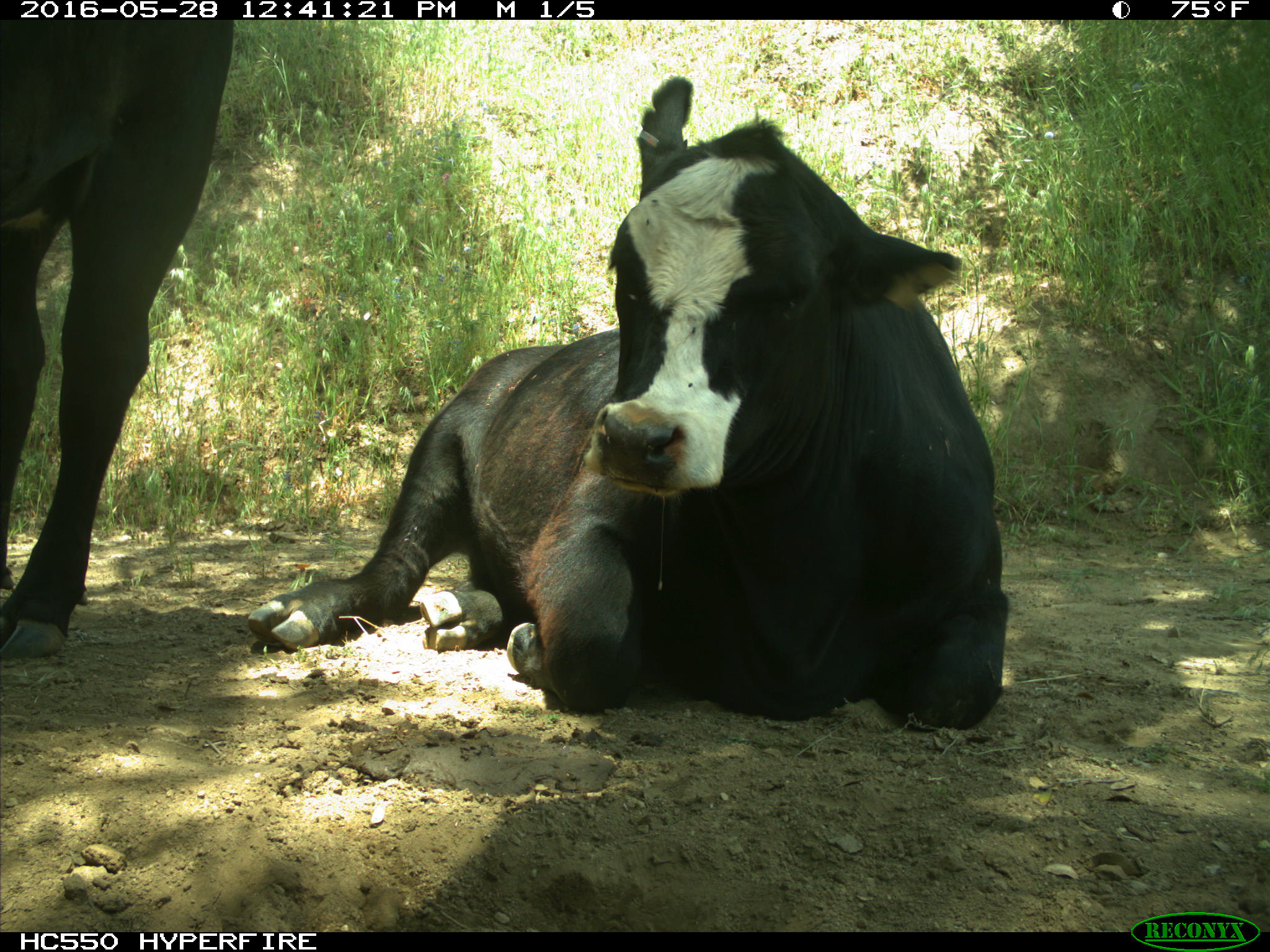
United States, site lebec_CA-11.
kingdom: Animalia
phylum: Chordata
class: Mammalia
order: Artiodactyla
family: Bovidae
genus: Bos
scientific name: Bos taurus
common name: domestic cow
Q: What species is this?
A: Bos taurus (domestic cow).